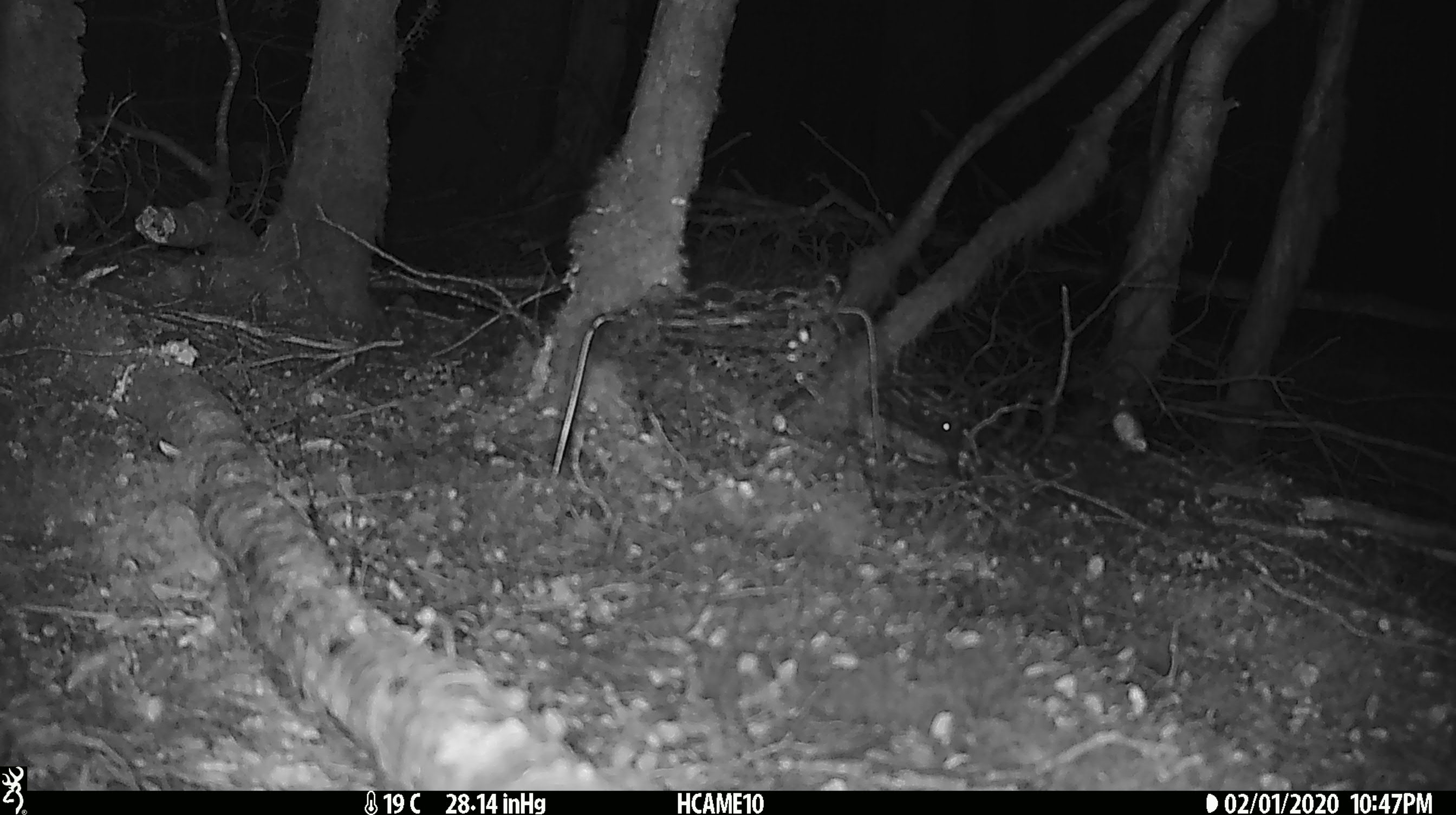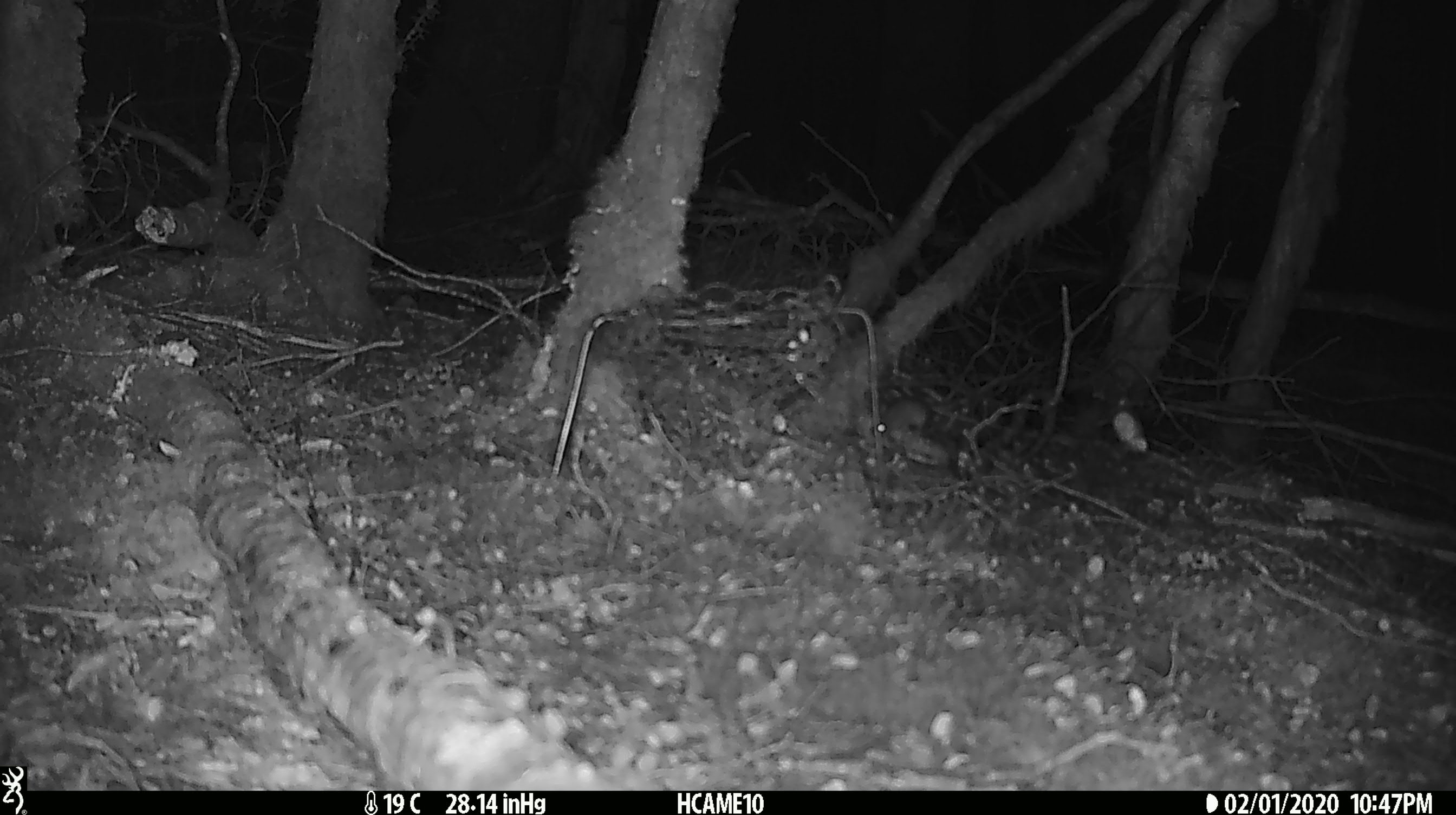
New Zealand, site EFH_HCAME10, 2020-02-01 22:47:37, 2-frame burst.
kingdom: Animalia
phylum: Chordata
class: Mammalia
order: Rodentia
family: Muridae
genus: Mus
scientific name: Mus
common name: mouse